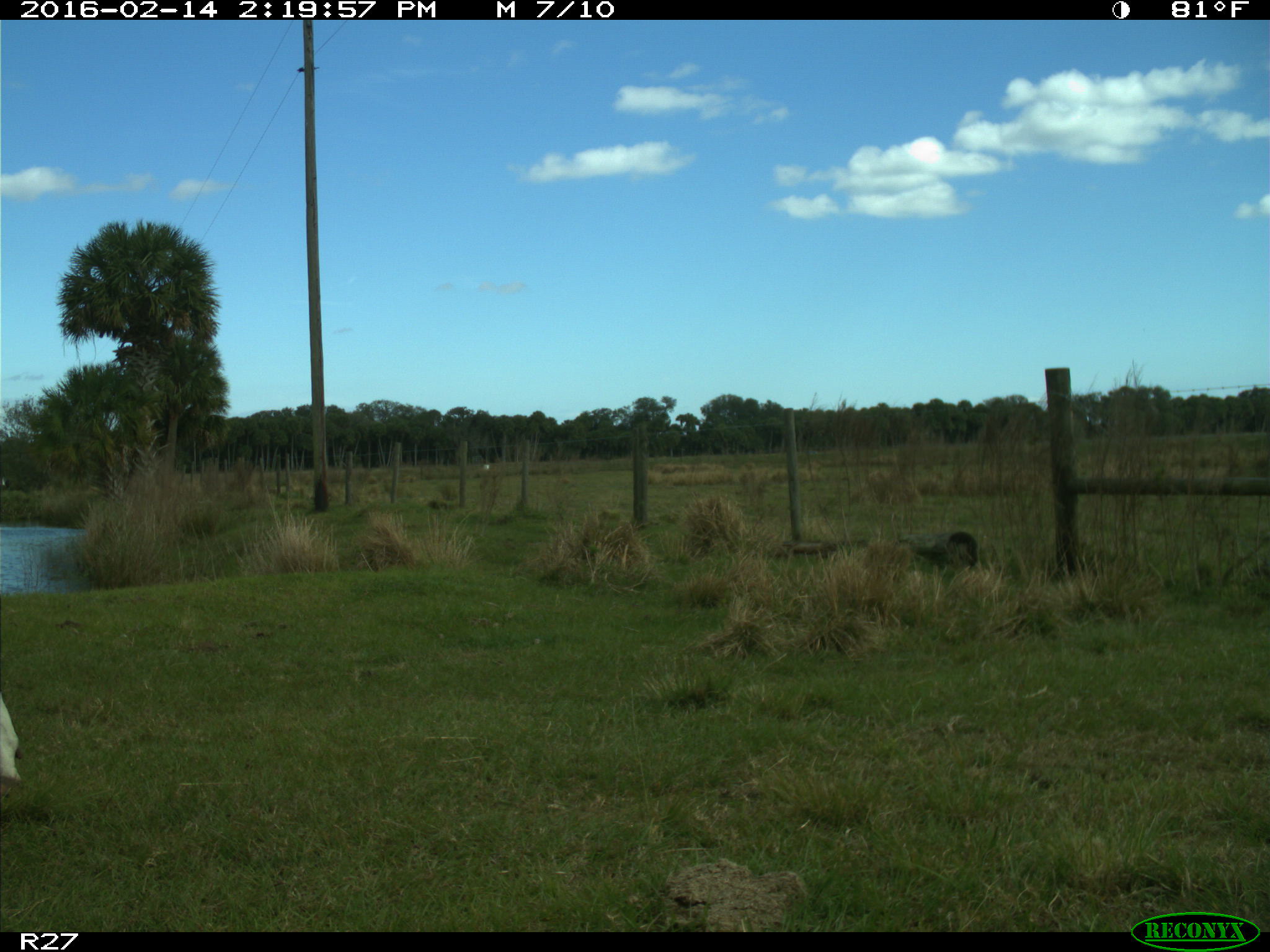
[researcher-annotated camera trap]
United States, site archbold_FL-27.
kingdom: Animalia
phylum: Chordata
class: Mammalia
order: Artiodactyla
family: Bovidae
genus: Bos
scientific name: Bos taurus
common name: domestic cow